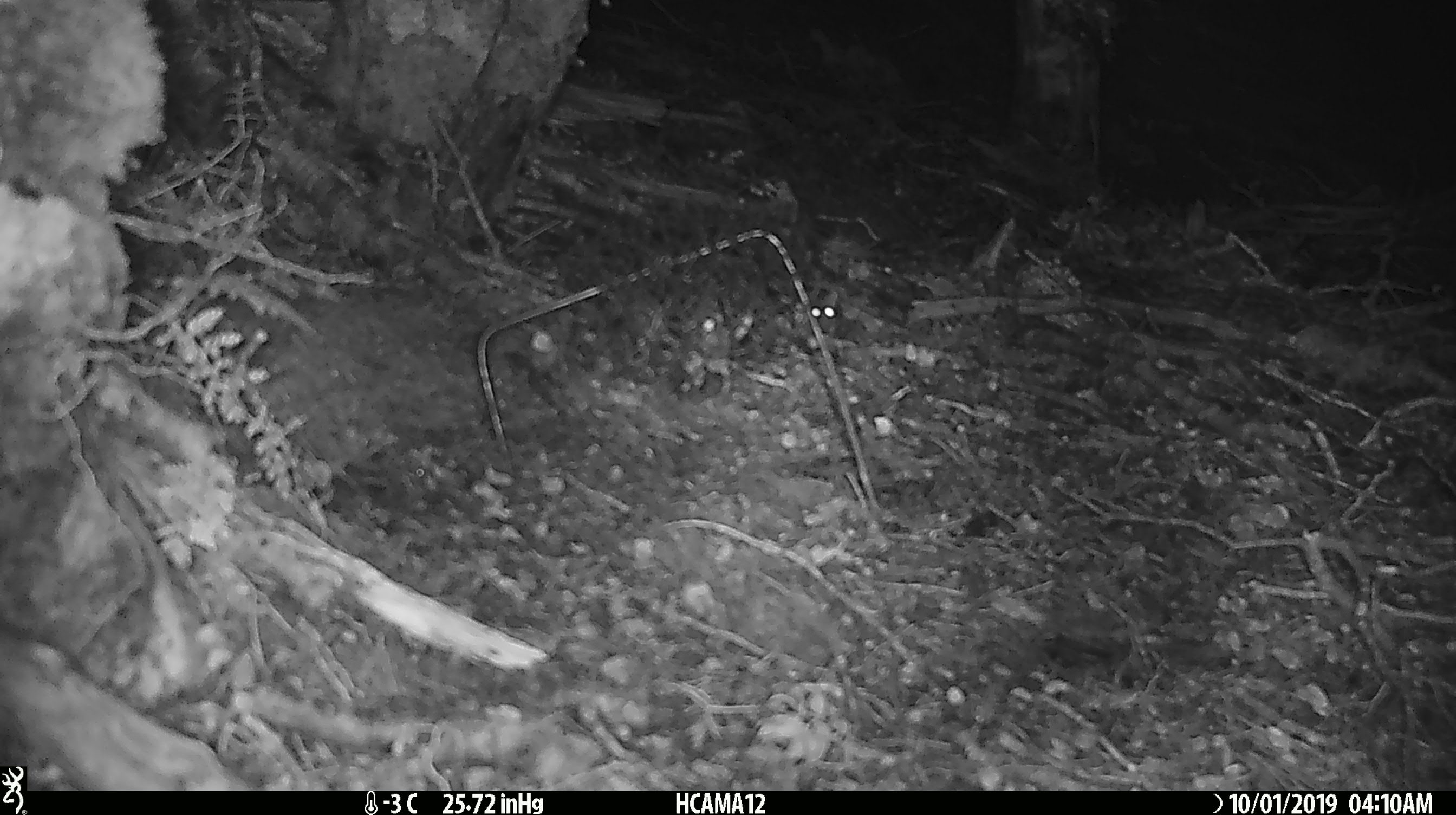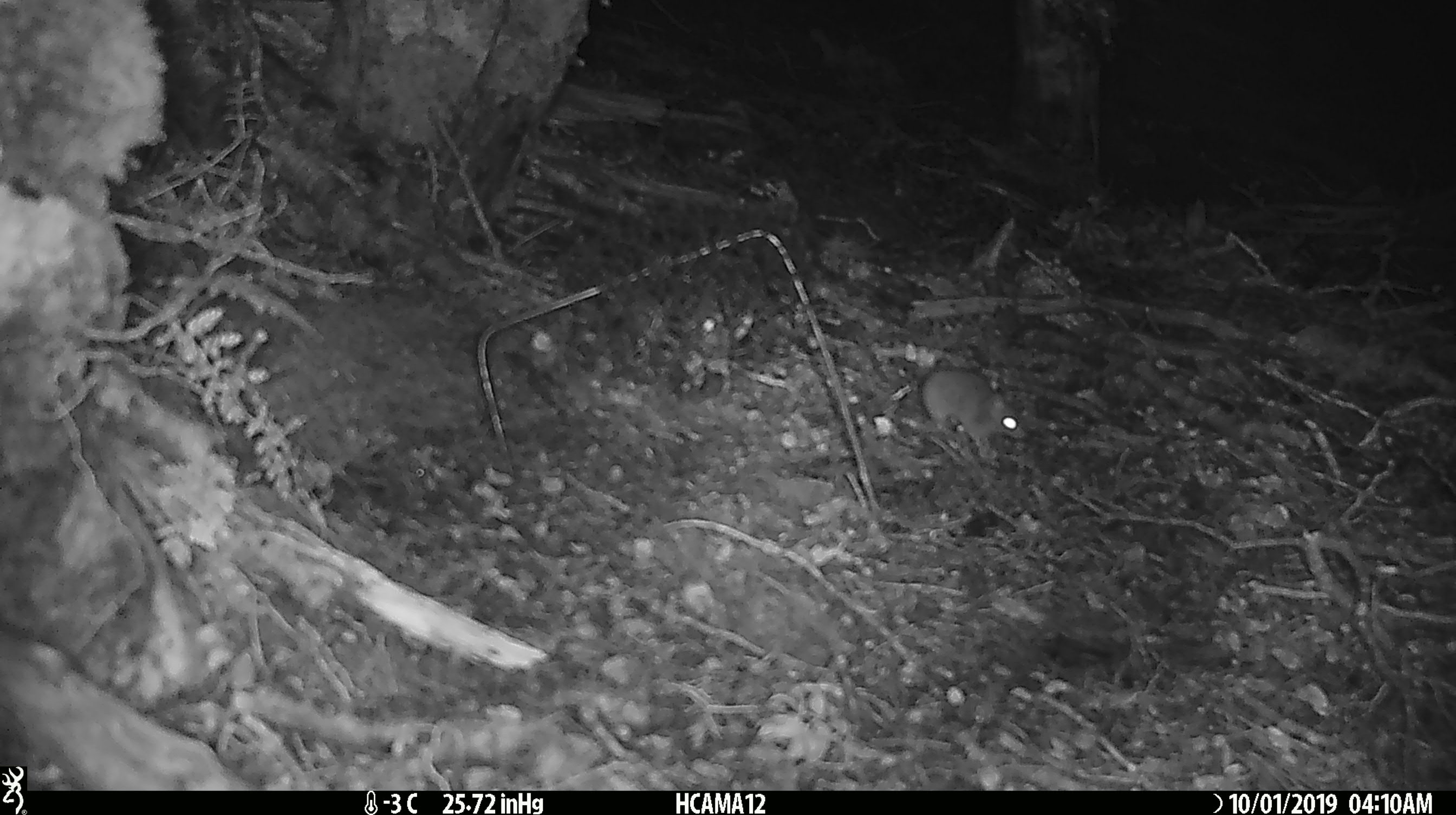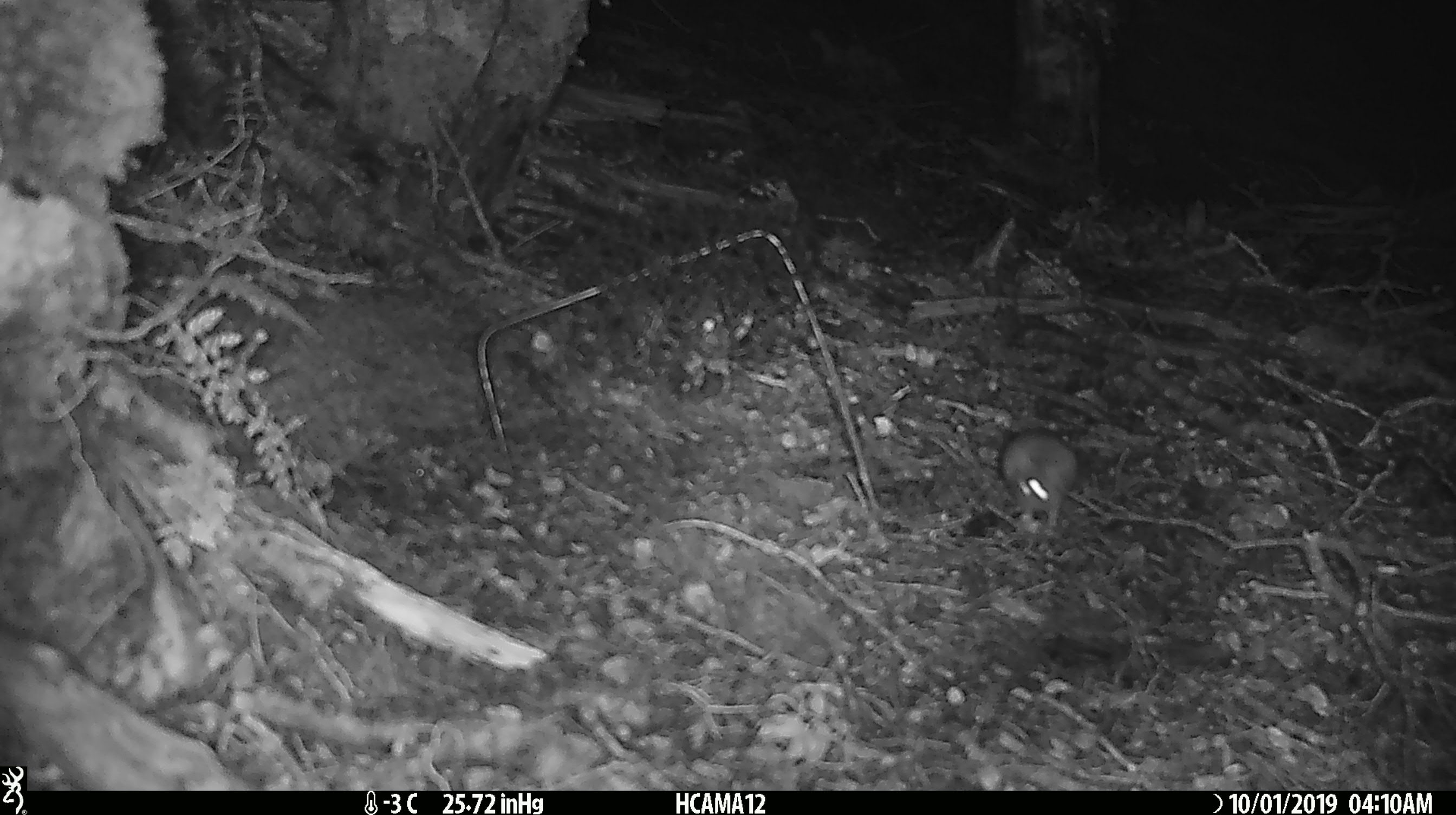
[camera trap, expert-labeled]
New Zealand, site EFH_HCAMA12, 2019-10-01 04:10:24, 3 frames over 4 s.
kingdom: Animalia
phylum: Chordata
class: Mammalia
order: Rodentia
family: Muridae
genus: Mus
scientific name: Mus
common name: mouse